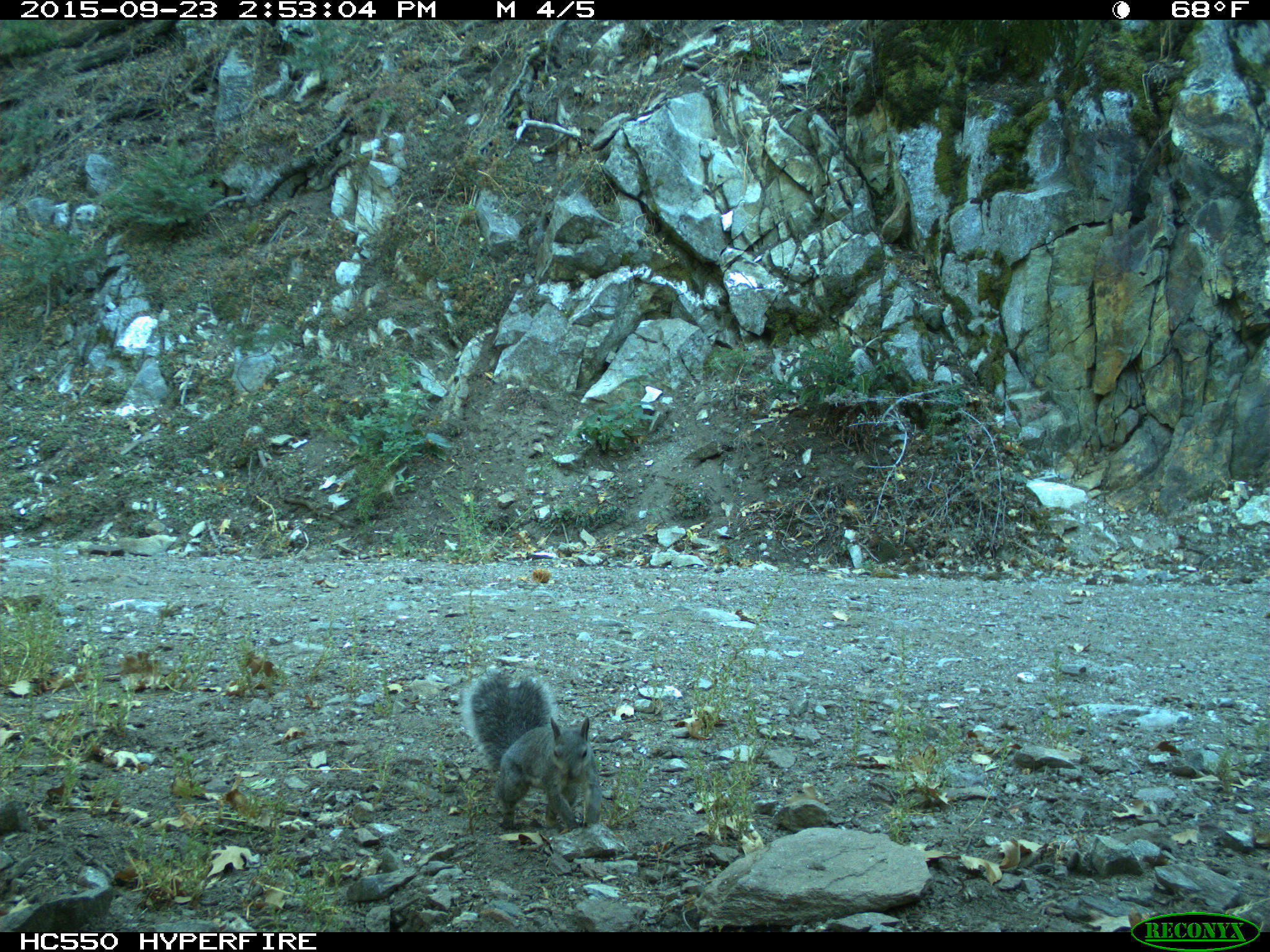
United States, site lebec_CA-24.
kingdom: Animalia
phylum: Chordata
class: Mammalia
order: Rodentia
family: Sciuridae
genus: Sciurus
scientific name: Sciurus carolinensis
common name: eastern gray squirrel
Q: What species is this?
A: Sciurus carolinensis (eastern gray squirrel).